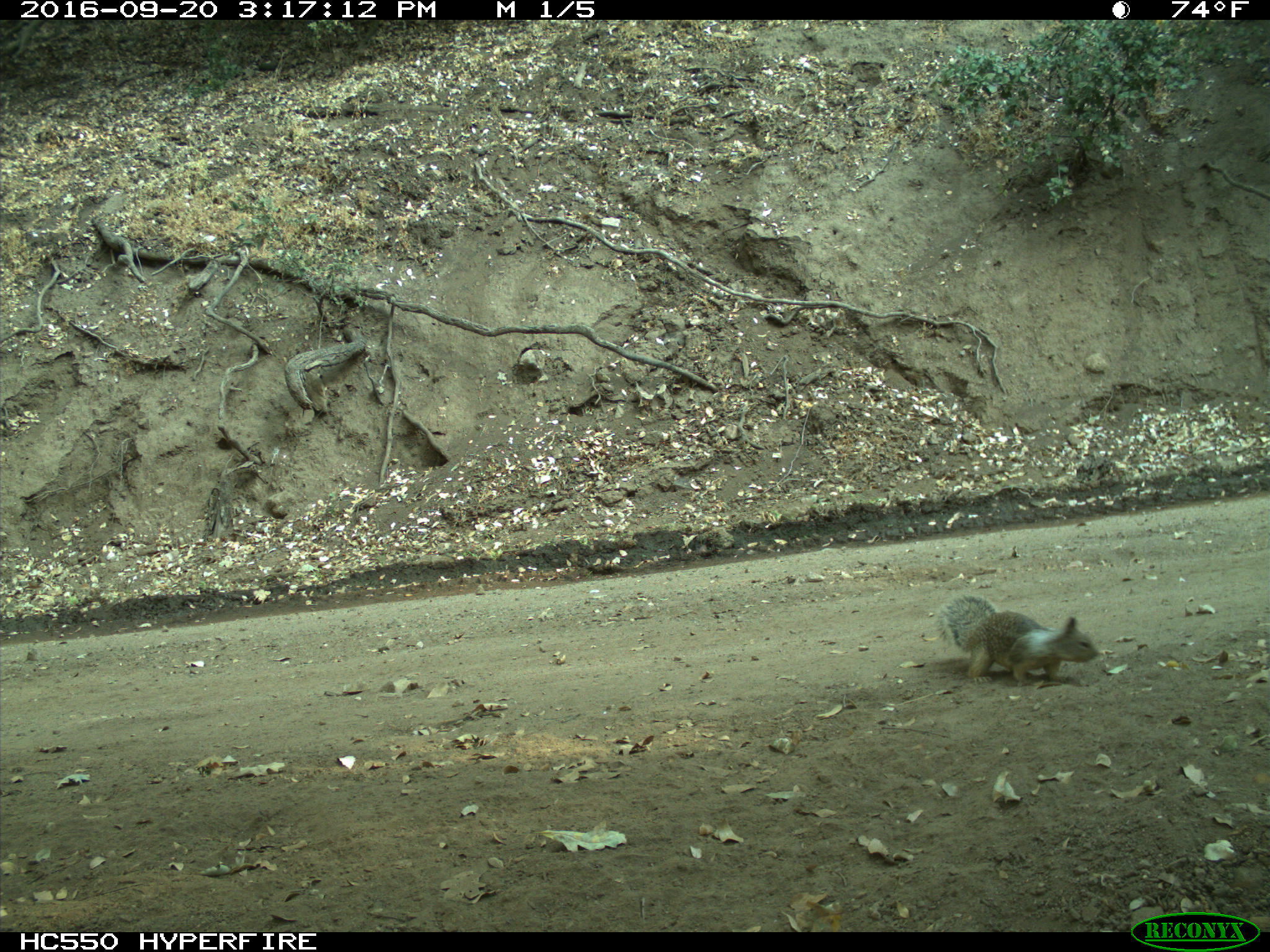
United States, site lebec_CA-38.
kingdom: Animalia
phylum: Chordata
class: Mammalia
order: Rodentia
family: Sciuridae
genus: Otospermophilus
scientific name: Otospermophilus beecheyi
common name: california ground squirrel